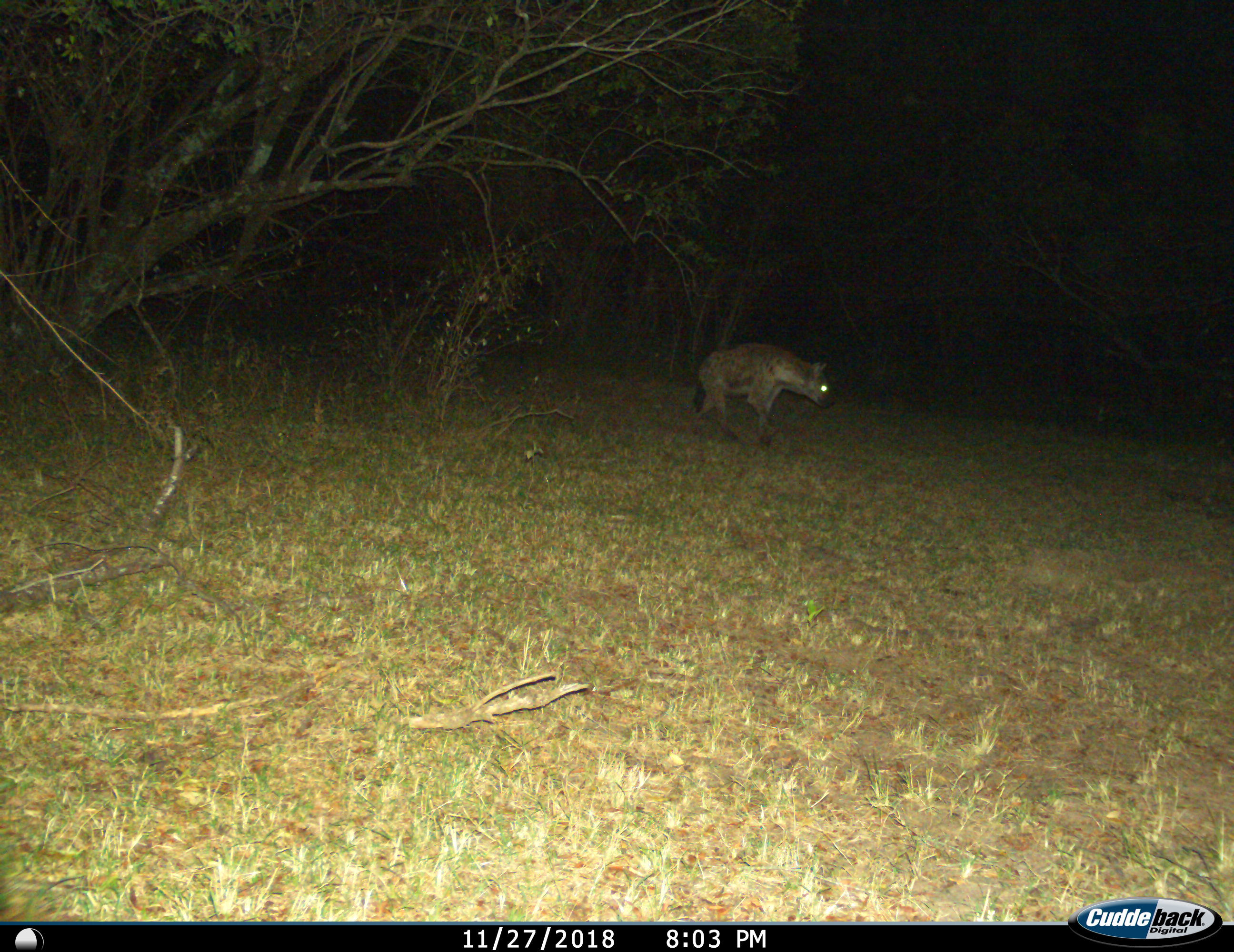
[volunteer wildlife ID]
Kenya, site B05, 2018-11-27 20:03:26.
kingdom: Animalia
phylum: Chordata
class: Mammalia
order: Carnivora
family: Hyaenidae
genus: Crocuta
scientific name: Crocuta crocuta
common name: spotted hyena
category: hyenaspotted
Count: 1.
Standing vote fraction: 20%.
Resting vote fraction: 0%.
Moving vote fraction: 100%.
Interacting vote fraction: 0%.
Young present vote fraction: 0%.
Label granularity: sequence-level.